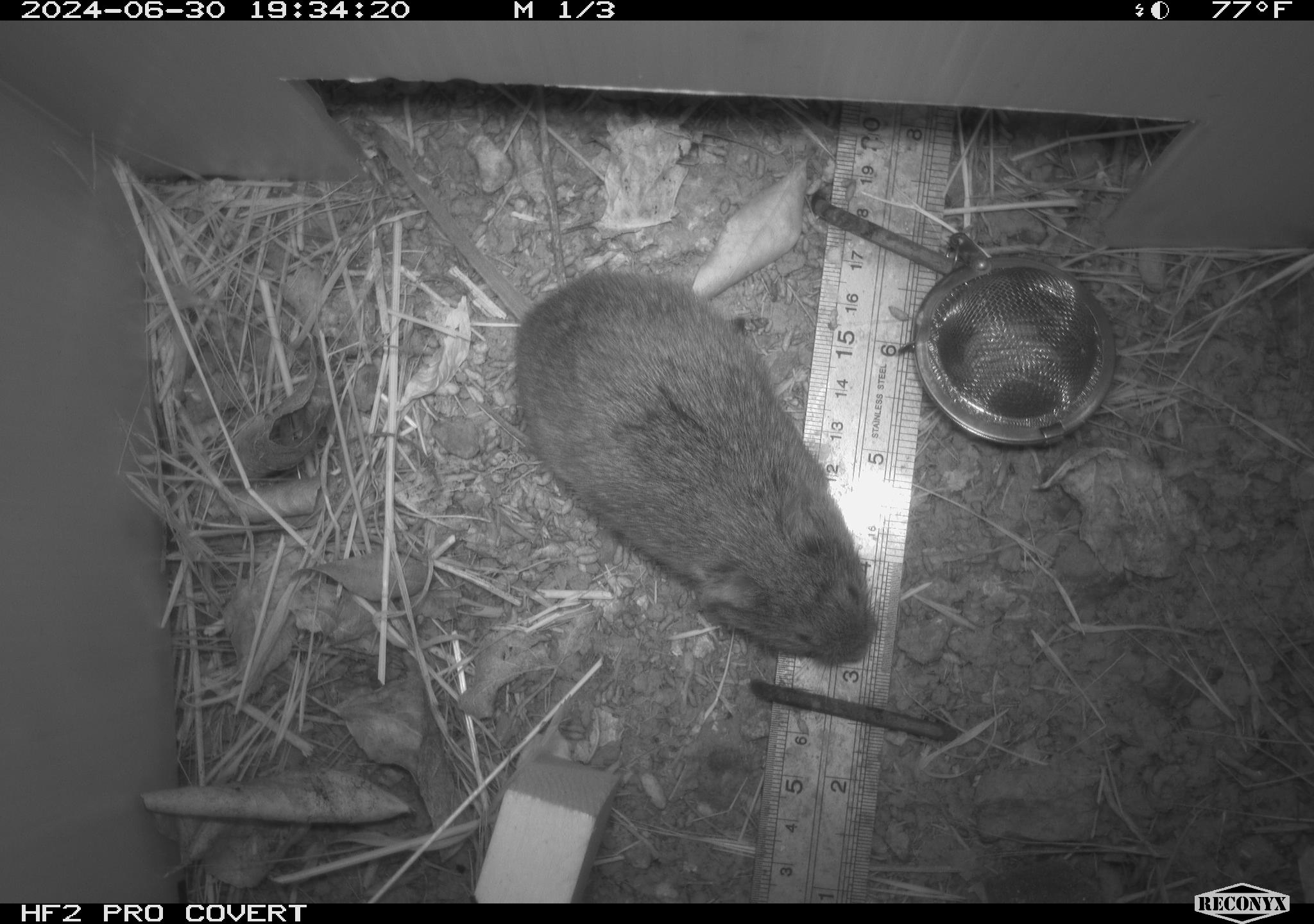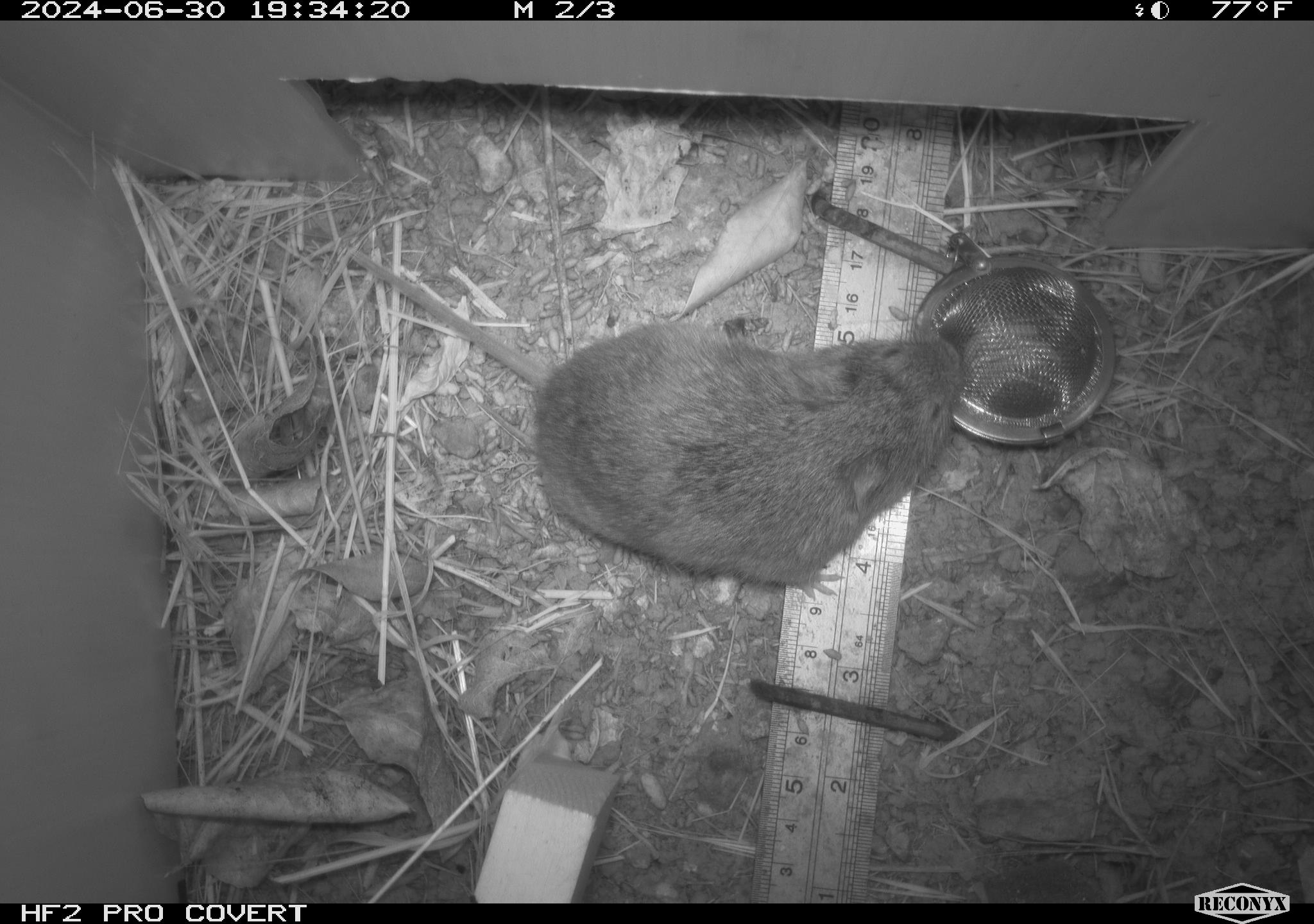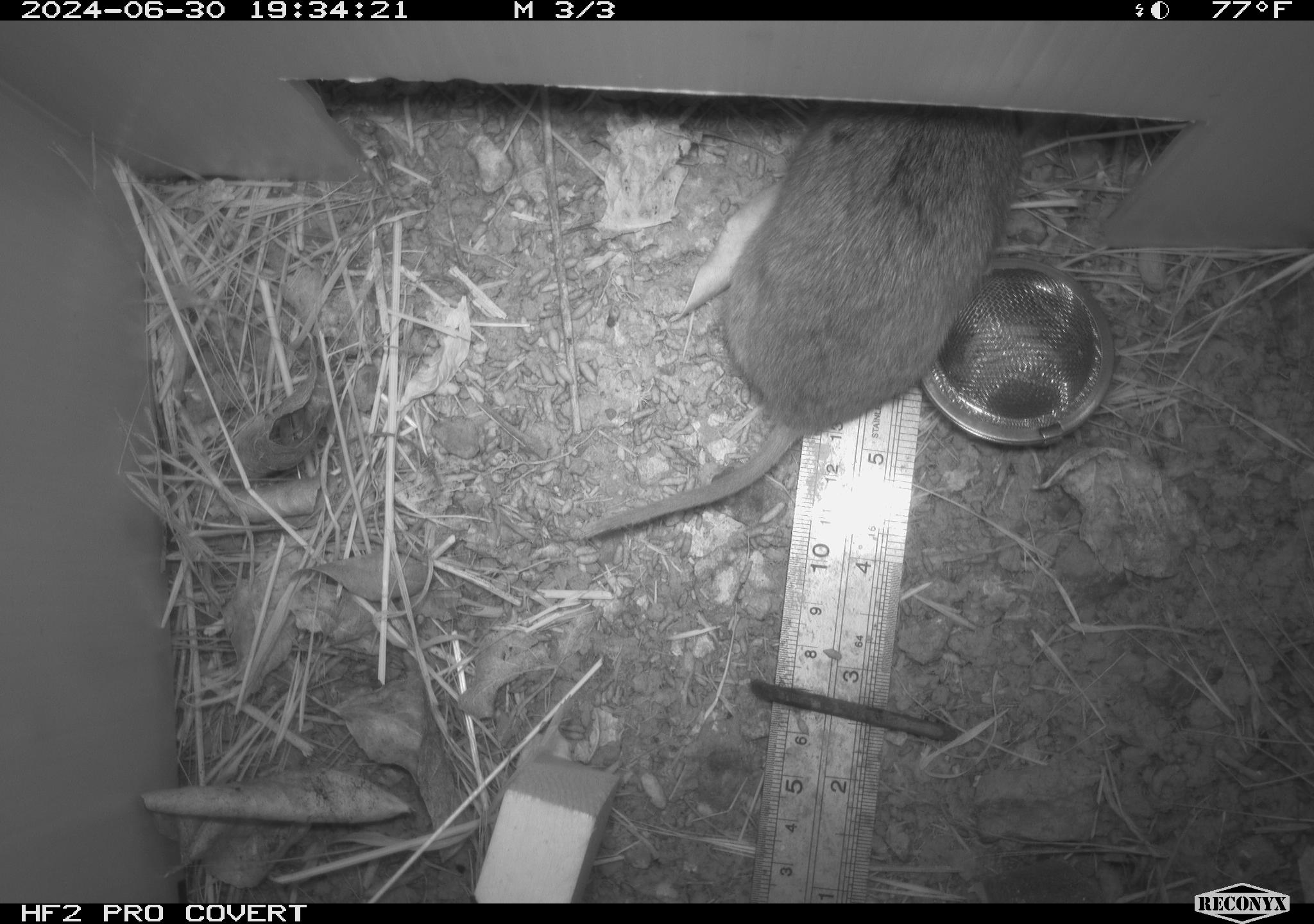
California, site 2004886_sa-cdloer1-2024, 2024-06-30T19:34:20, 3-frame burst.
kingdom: Animalia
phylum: Chordata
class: Mammalia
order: Rodentia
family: Cricetidae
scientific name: Arvicolinae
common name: voles, lemmings, and muskrats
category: arvicolinae subfamily